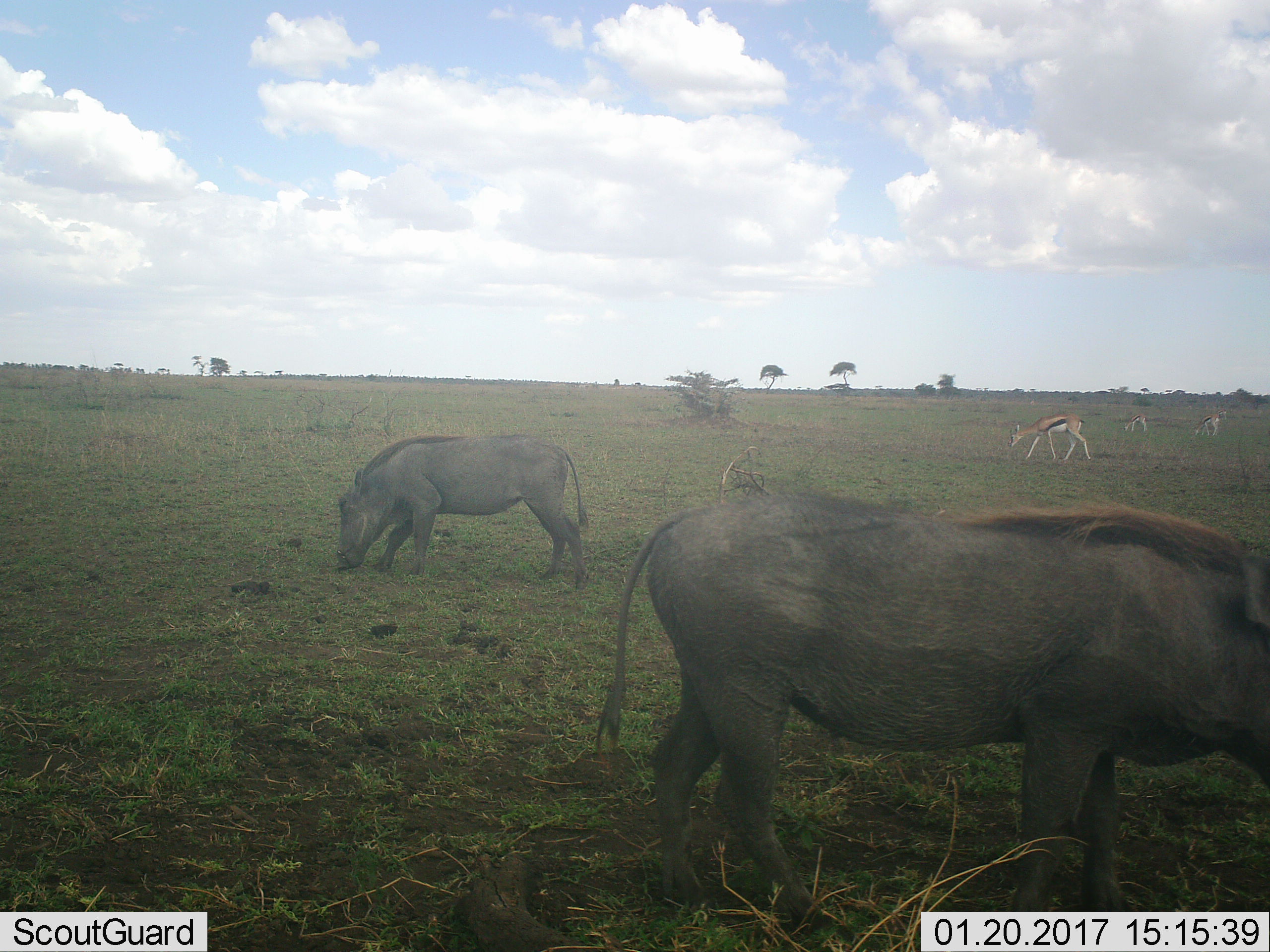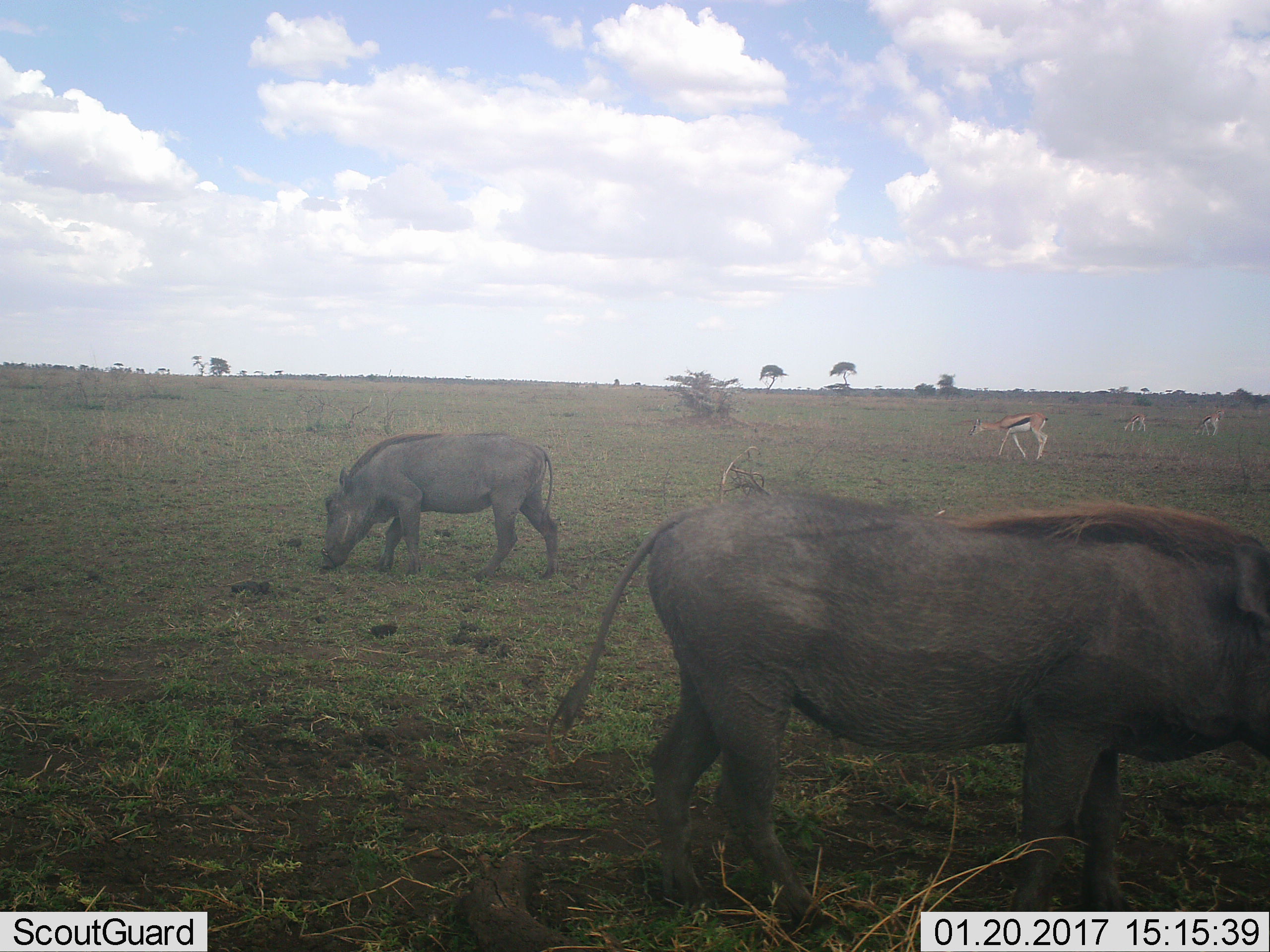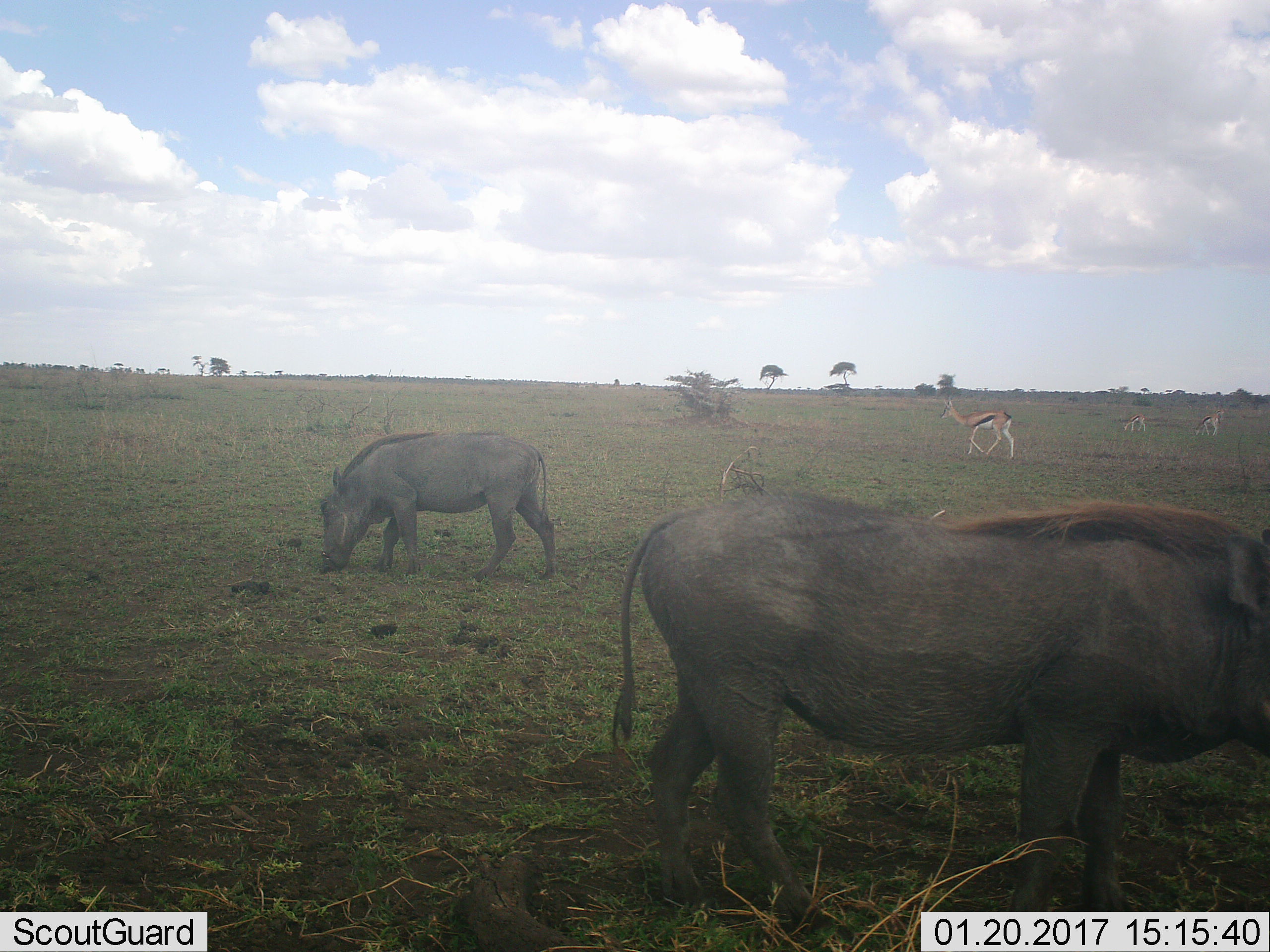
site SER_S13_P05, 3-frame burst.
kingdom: Animalia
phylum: Chordata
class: Mammalia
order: Artiodactyla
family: Bovidae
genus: Eudorcas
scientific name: Eudorcas thomsonii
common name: thomson's gazelle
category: gazellethomsons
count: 3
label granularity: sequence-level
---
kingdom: Animalia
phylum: Chordata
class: Mammalia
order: Artiodactyla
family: Suidae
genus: Phacochoerus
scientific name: Phacochoerus africanus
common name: warthog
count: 2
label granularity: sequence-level